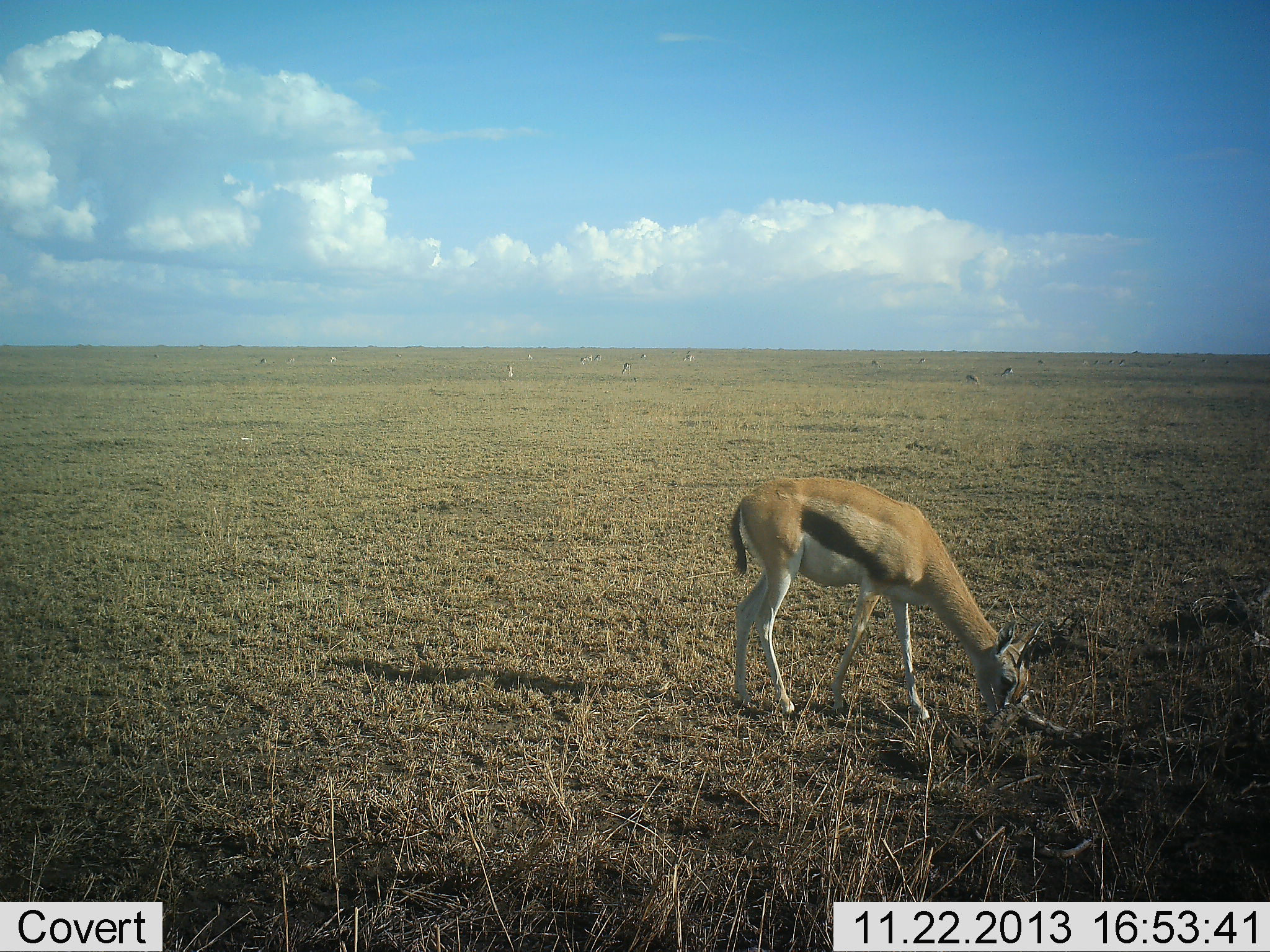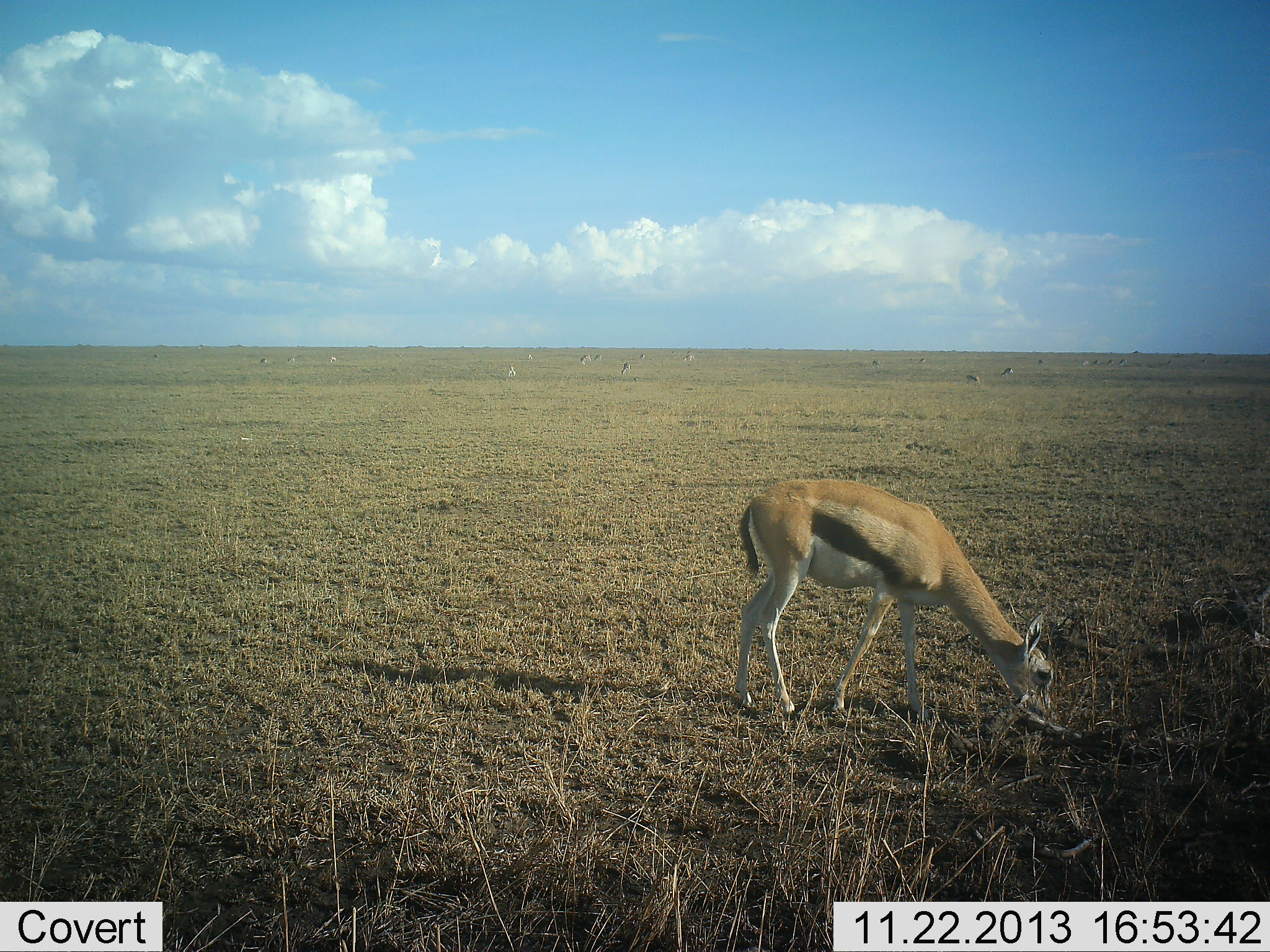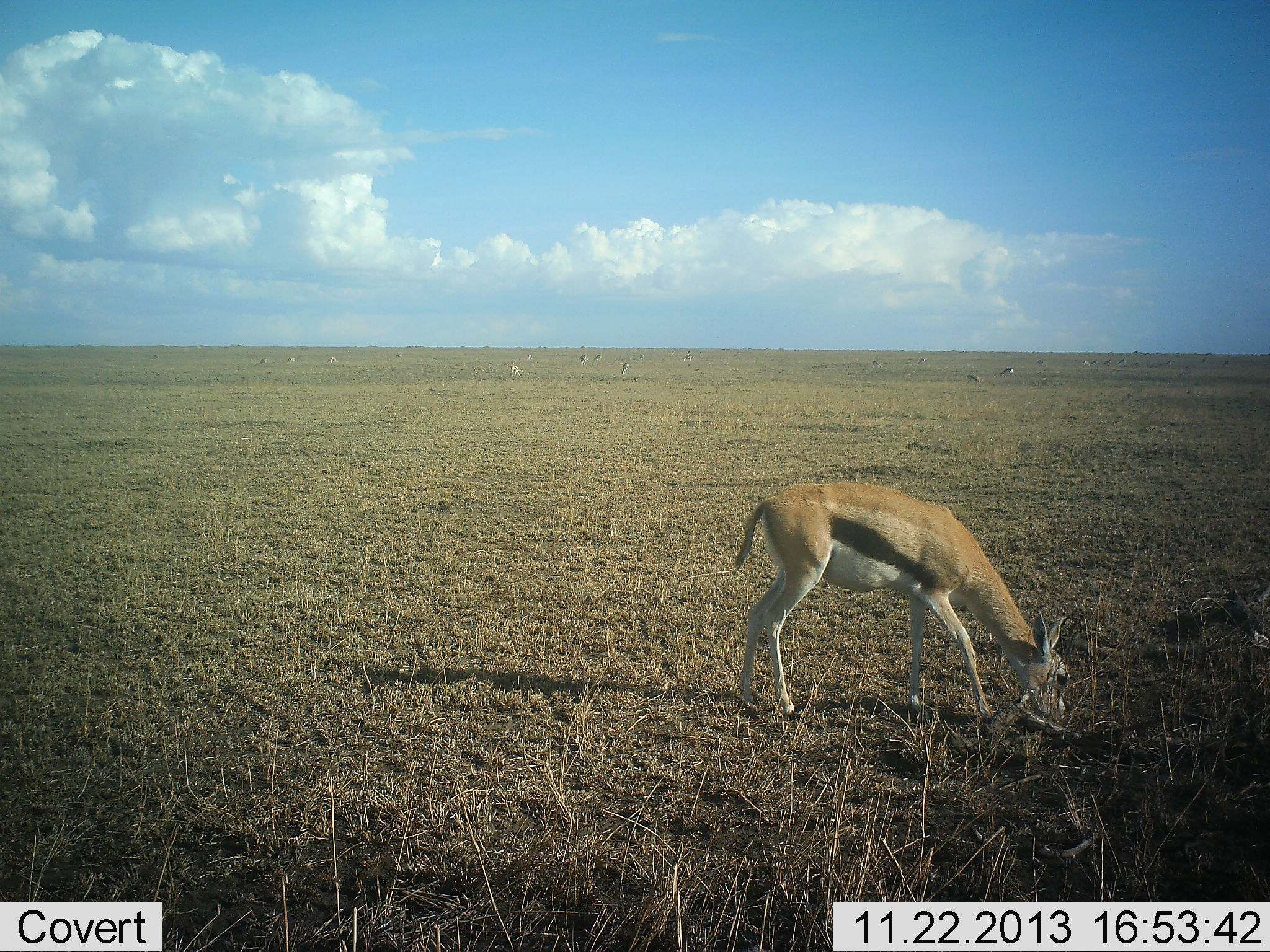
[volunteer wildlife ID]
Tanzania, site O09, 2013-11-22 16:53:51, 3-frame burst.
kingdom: Animalia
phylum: Chordata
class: Mammalia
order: Artiodactyla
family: Bovidae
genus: Eudorcas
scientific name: Eudorcas thomsonii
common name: thomson's gazelle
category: gazellethomsons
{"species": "gazellethomsons (thomson's gazelle) (Eudorcas thomsonii)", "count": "1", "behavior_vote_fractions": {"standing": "30%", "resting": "0%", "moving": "0%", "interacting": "0%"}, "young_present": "0%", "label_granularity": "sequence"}